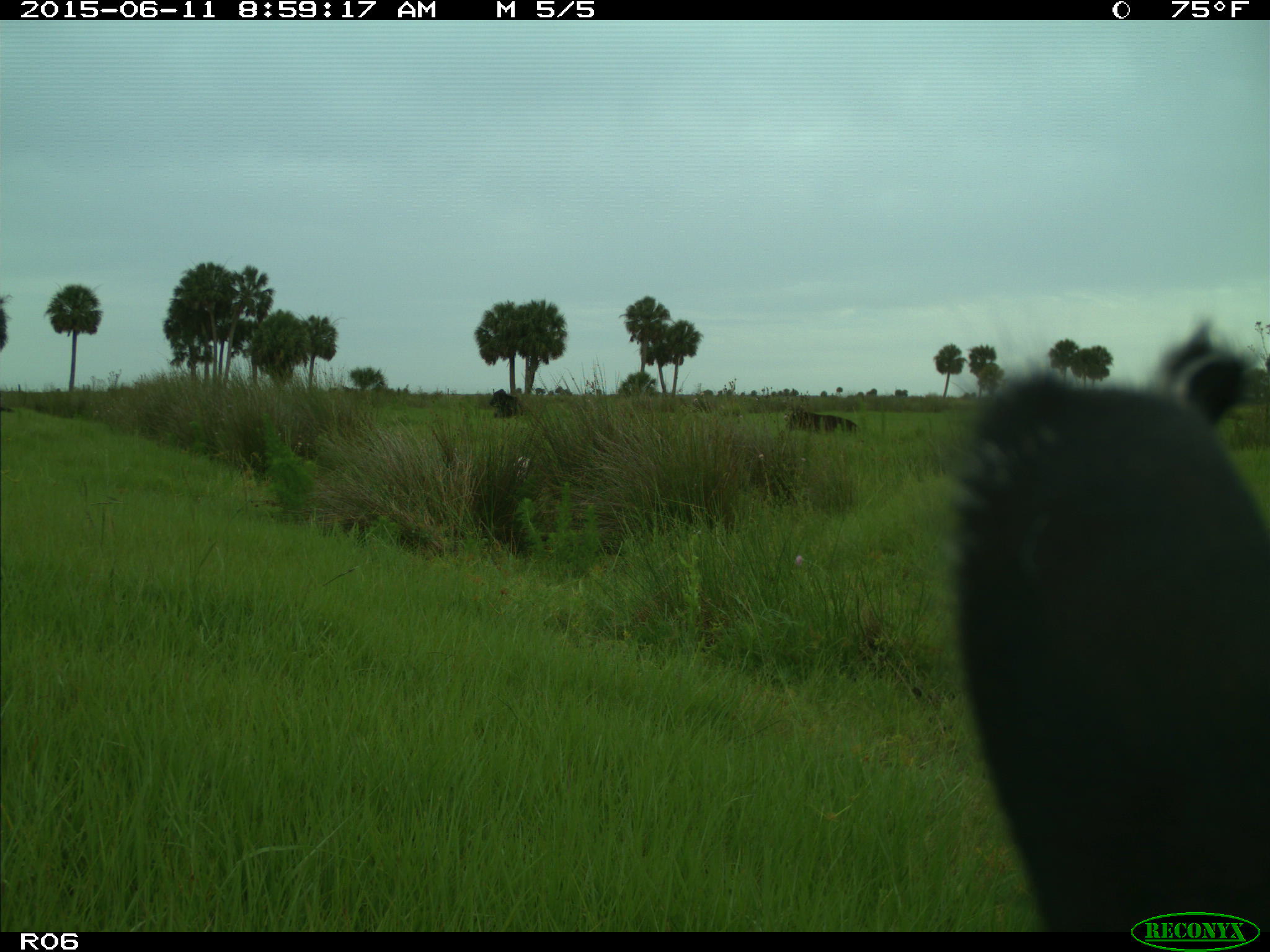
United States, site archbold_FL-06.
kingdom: Animalia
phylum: Chordata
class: Mammalia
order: Artiodactyla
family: Bovidae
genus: Bos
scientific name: Bos taurus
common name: domestic cow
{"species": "Bos taurus (domestic cow)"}